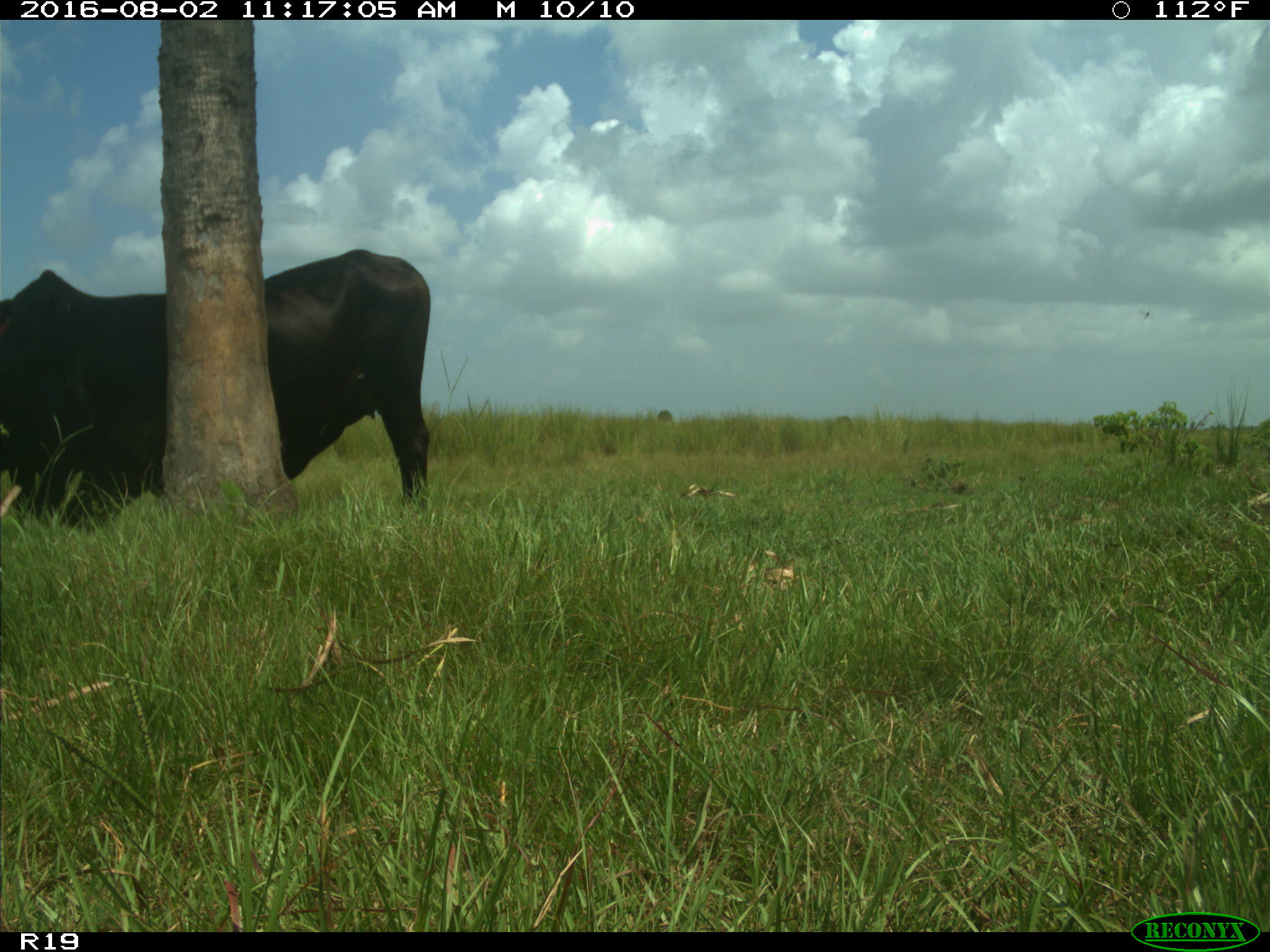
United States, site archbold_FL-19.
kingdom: Animalia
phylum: Chordata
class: Mammalia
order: Artiodactyla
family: Bovidae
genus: Bos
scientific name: Bos taurus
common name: domestic cow